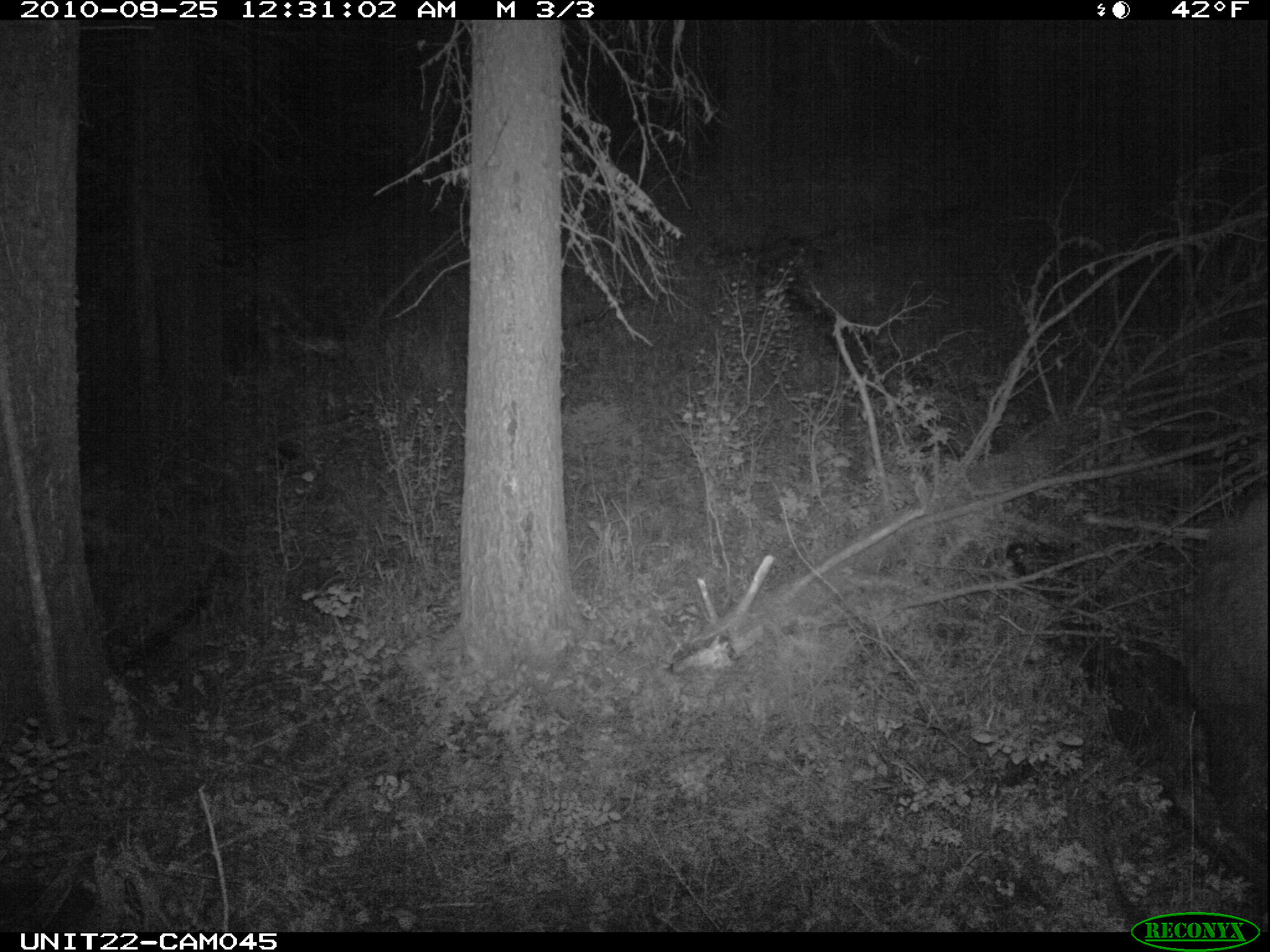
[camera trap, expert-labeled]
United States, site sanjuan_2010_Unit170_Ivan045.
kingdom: Animalia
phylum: Chordata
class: Mammalia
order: Carnivora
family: Ursidae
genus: Ursus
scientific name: Ursus americanus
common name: american black bear